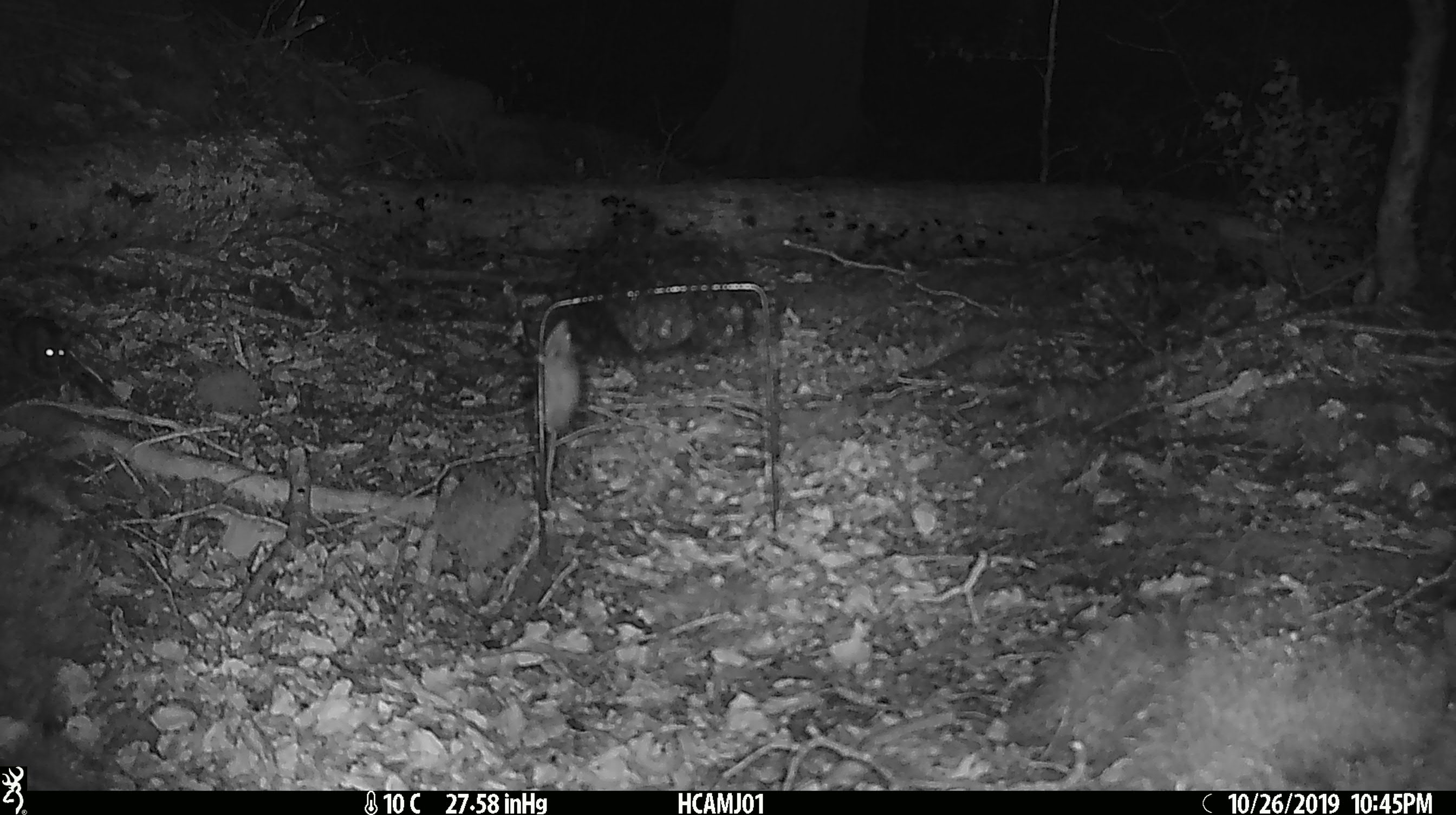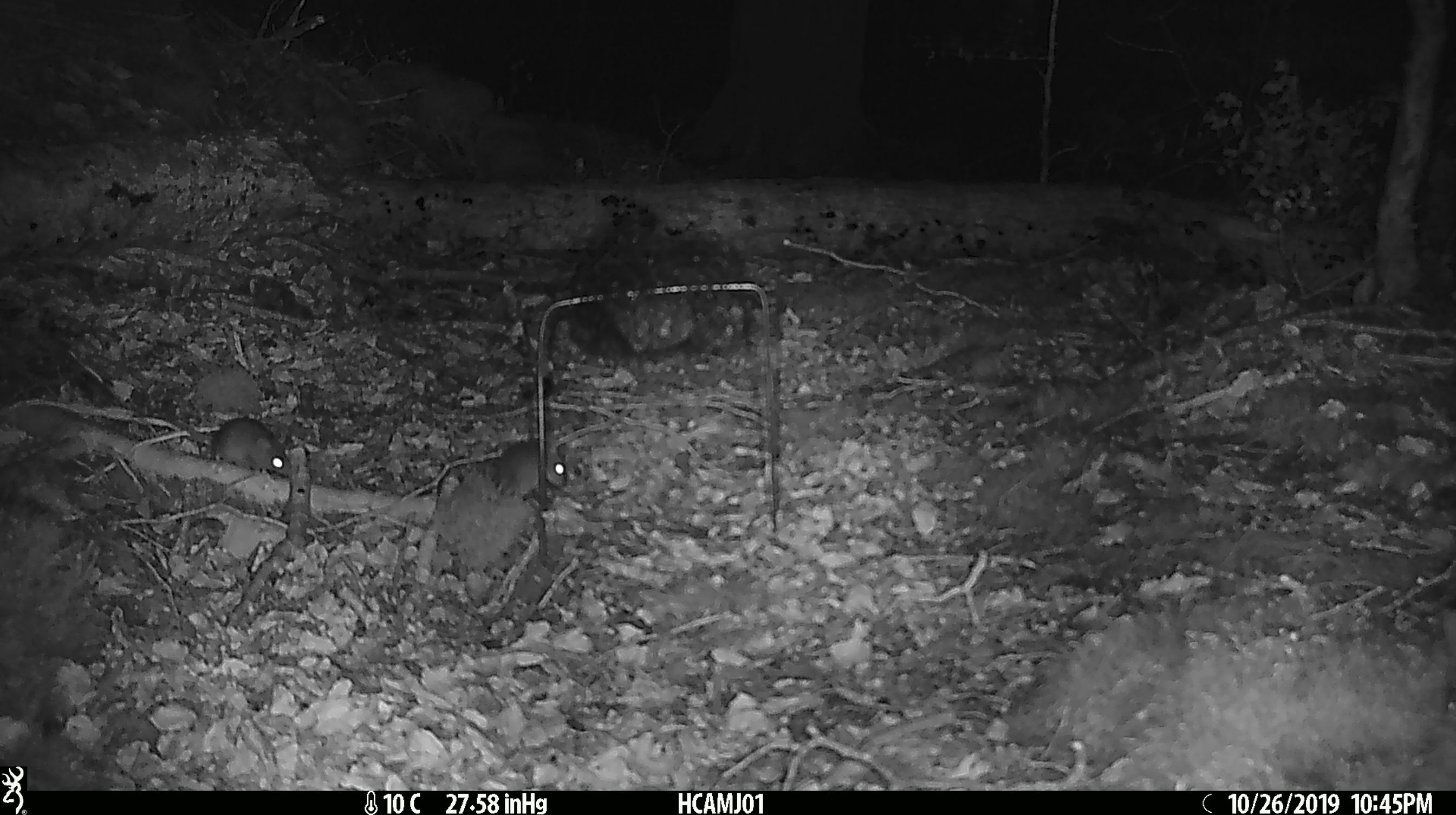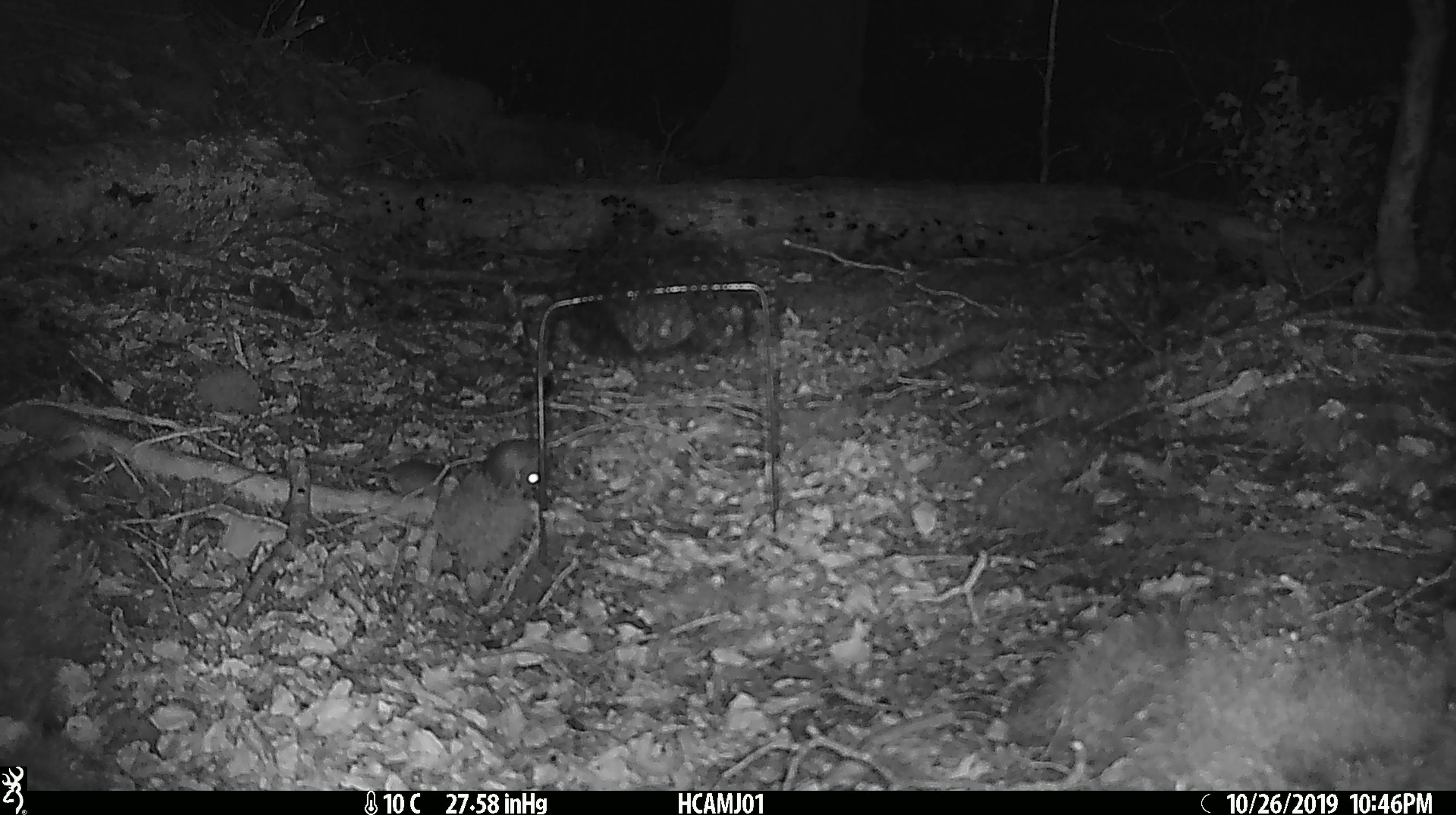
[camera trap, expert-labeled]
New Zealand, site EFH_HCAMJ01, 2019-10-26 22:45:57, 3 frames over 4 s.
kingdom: Animalia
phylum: Chordata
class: Mammalia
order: Rodentia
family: Muridae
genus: Mus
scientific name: Mus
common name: mouse